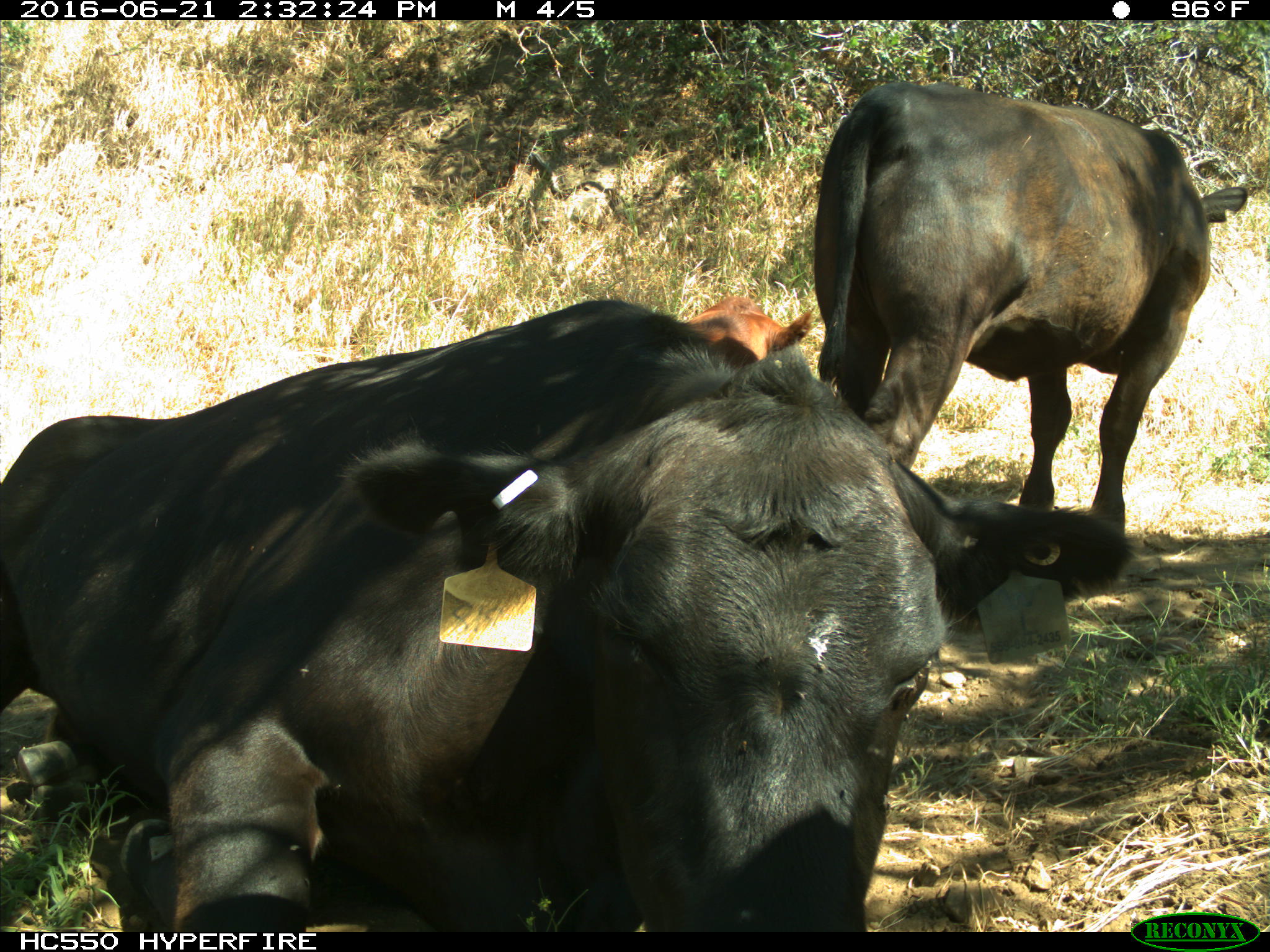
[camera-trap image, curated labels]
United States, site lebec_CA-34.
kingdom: Animalia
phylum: Chordata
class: Mammalia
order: Artiodactyla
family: Bovidae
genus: Bos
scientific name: Bos taurus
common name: domestic cow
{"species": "Bos taurus (domestic cow)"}